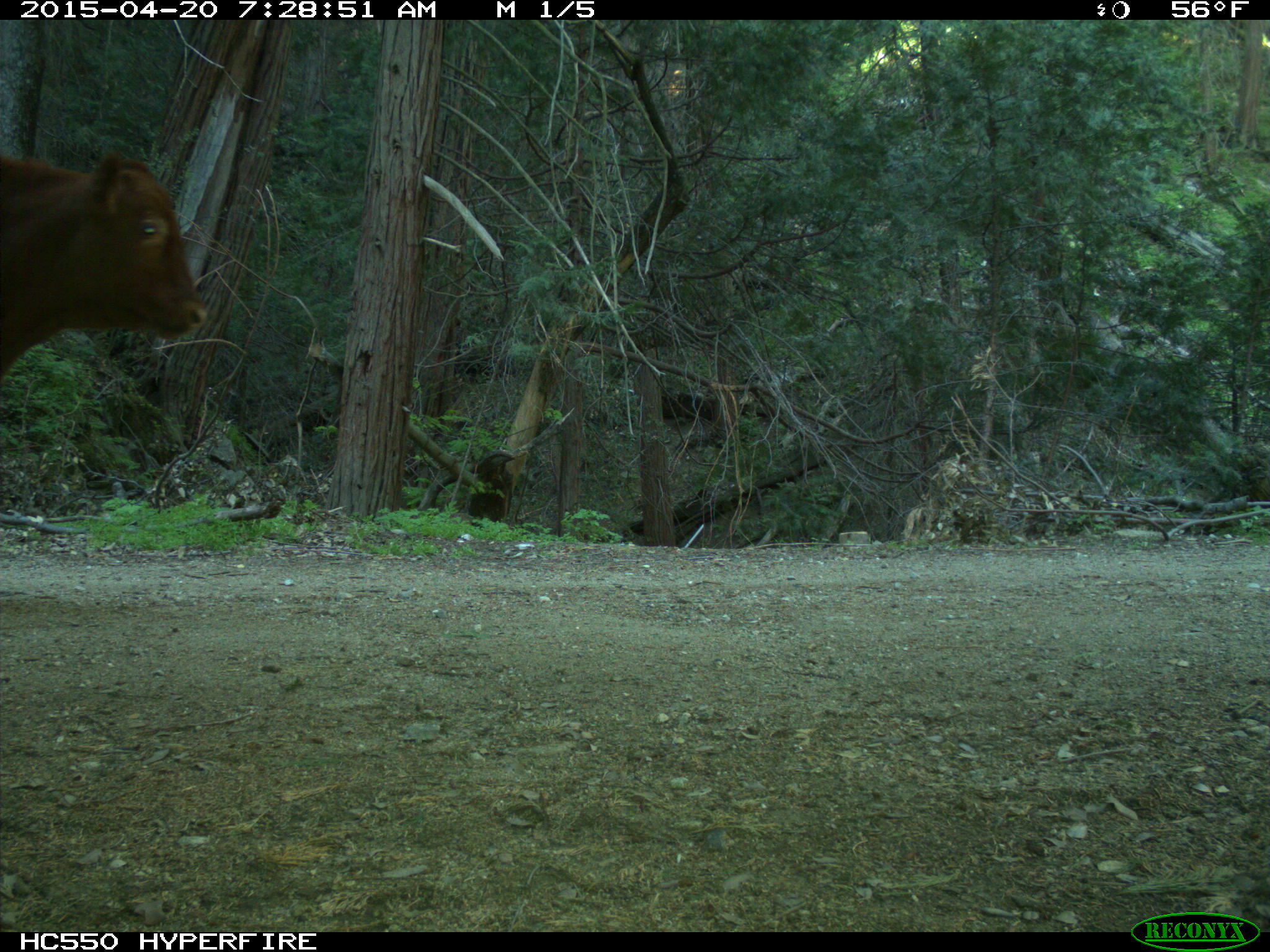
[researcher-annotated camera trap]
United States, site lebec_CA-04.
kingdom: Animalia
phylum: Chordata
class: Mammalia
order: Artiodactyla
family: Bovidae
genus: Bos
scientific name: Bos taurus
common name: domestic cow